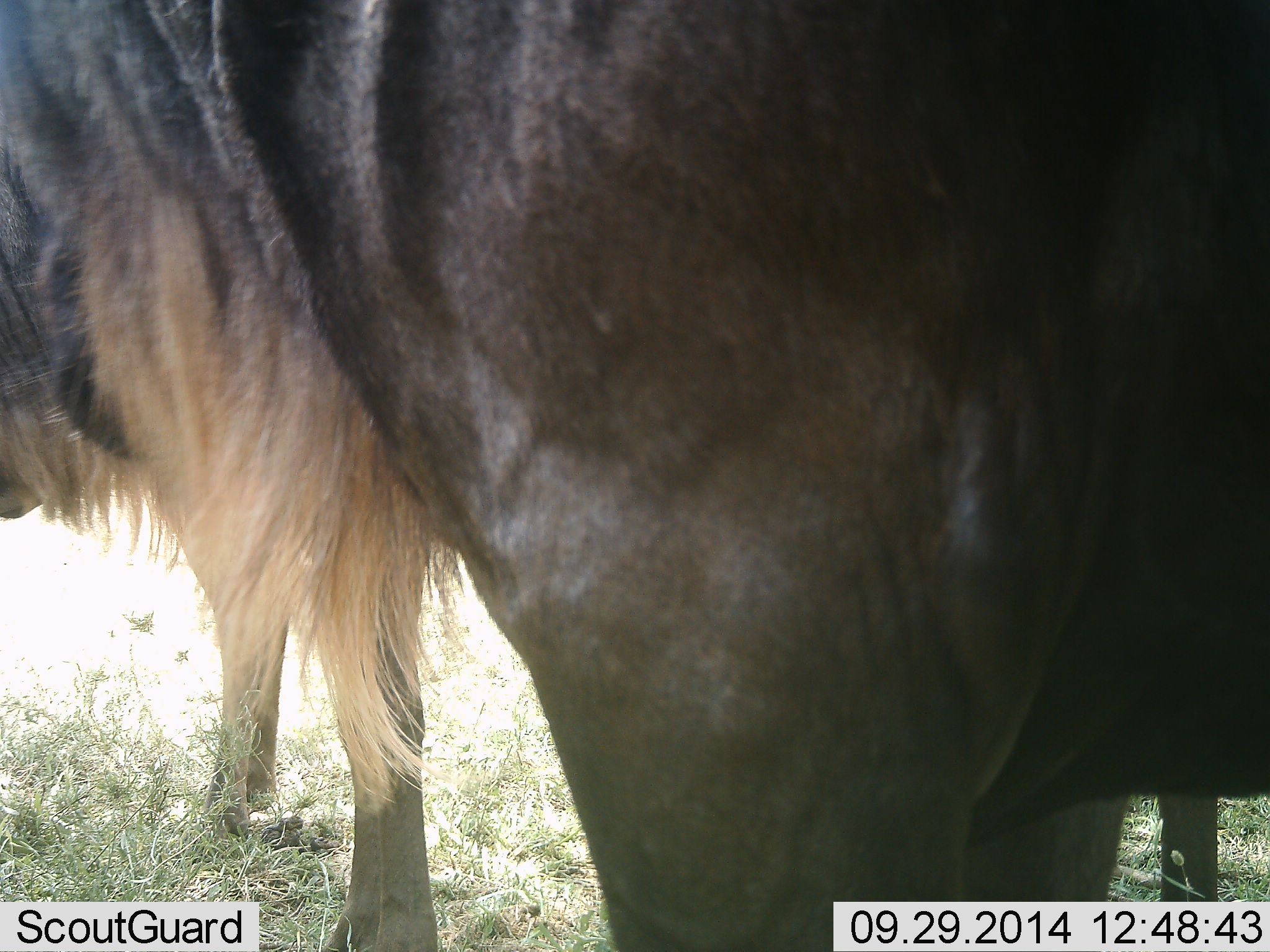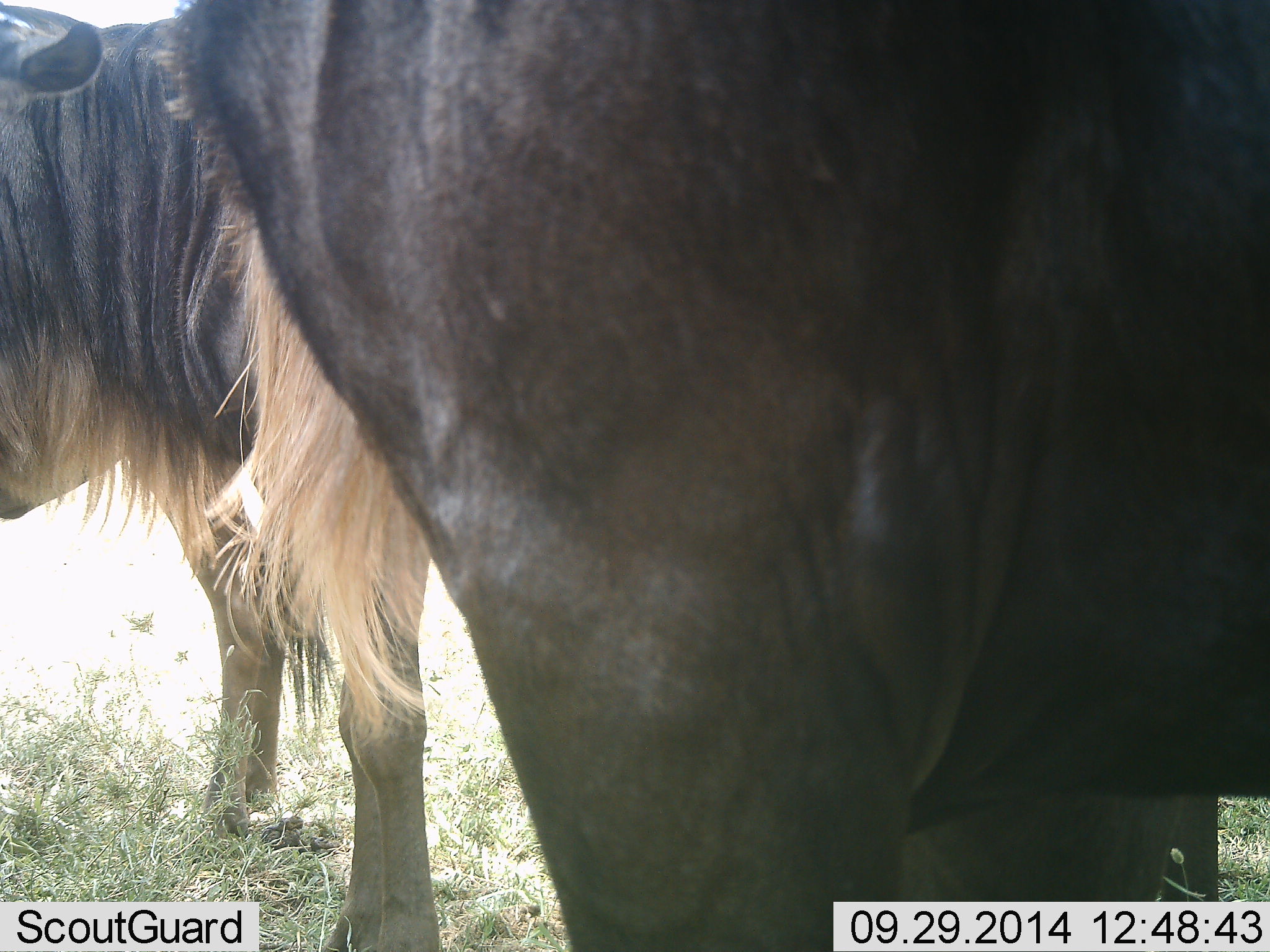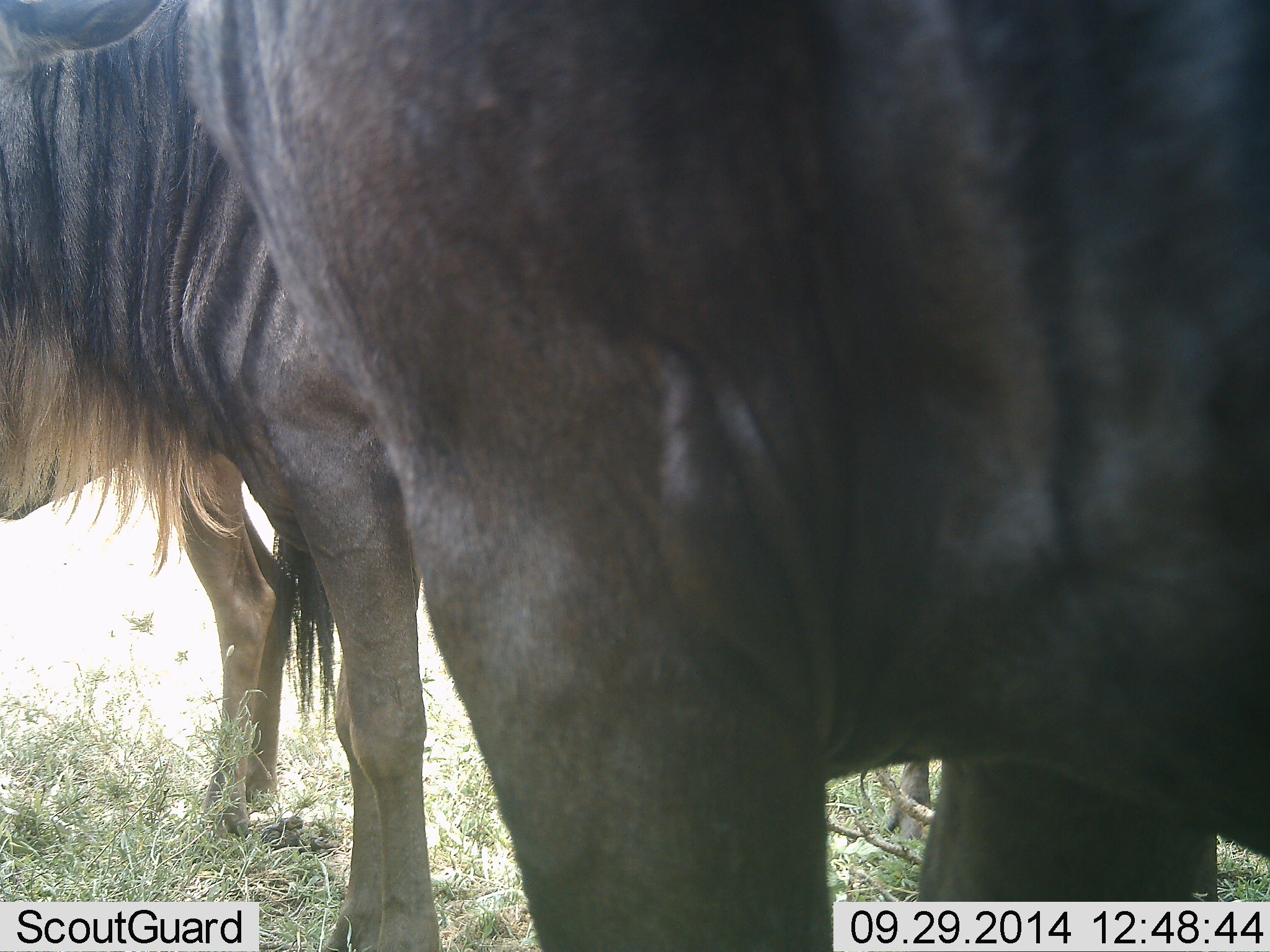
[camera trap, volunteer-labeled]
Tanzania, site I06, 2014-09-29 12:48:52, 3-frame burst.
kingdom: Animalia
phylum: Chordata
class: Mammalia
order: Artiodactyla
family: Bovidae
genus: Connochaetes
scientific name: Connochaetes taurinus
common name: blue wildebeest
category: wildebeest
Wildebeest (blue wildebeest) (Connochaetes taurinus), count 2. Behavior (volunteer vote fractions): standing 90%, resting 0%, moving 10%, interacting 0%. Young present (vote fraction): 0%. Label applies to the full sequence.